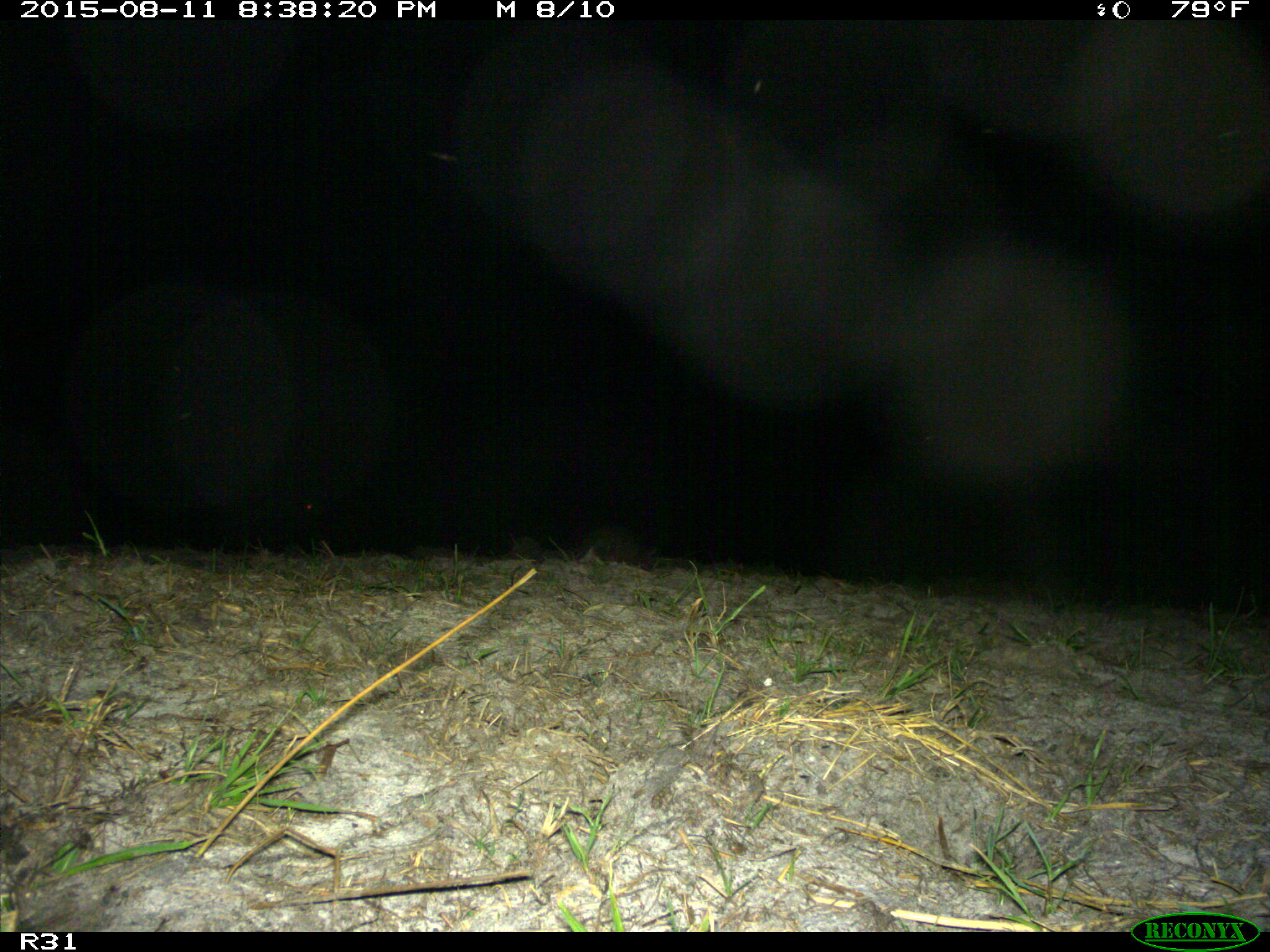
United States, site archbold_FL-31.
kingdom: Animalia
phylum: Chordata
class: Mammalia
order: Cingulata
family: Dasypodidae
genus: Dasypus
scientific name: Dasypus novemcinctus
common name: nine-banded armadillo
Dasypus novemcinctus (nine-banded armadillo).